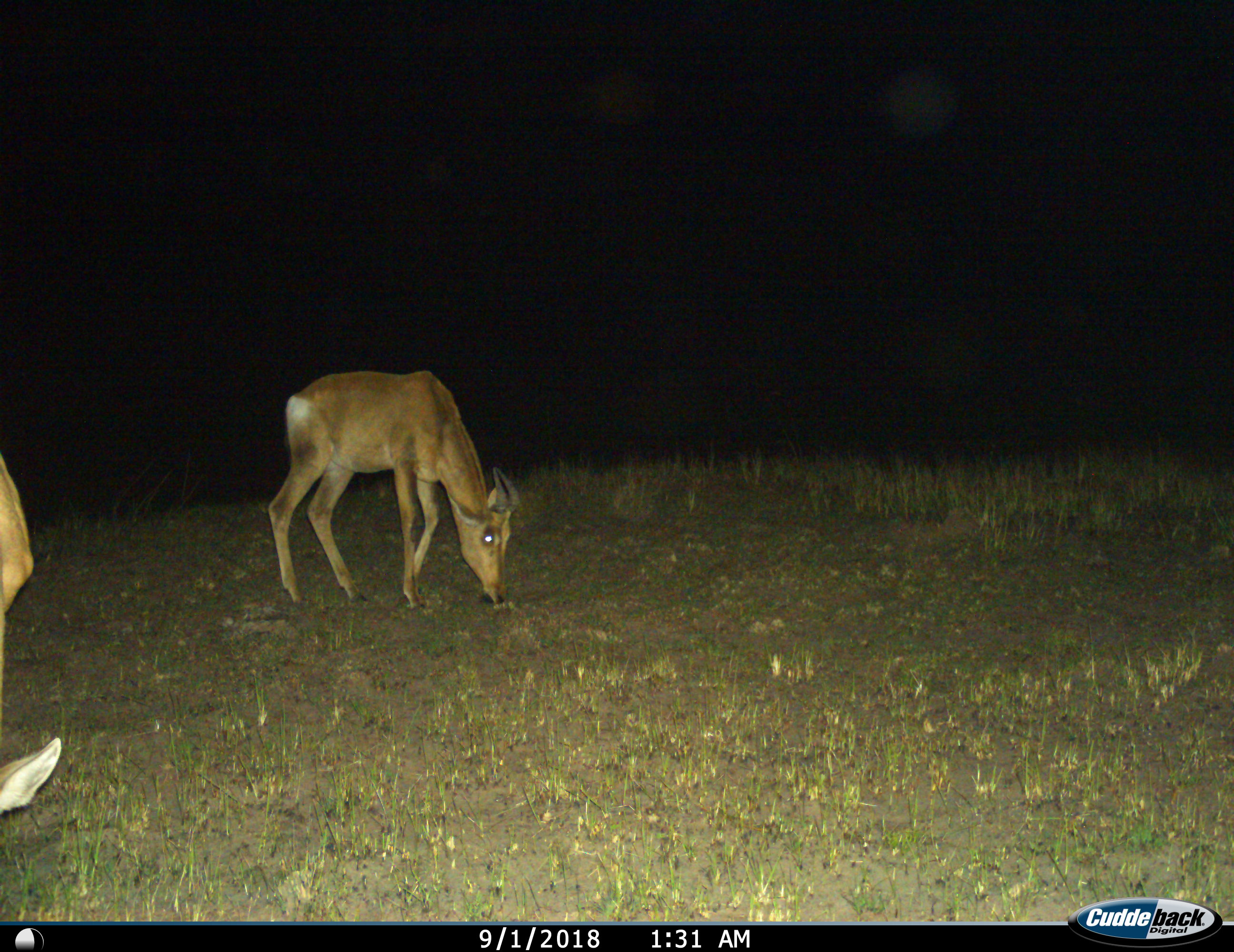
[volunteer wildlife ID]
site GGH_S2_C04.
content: unidentified animal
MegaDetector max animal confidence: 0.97